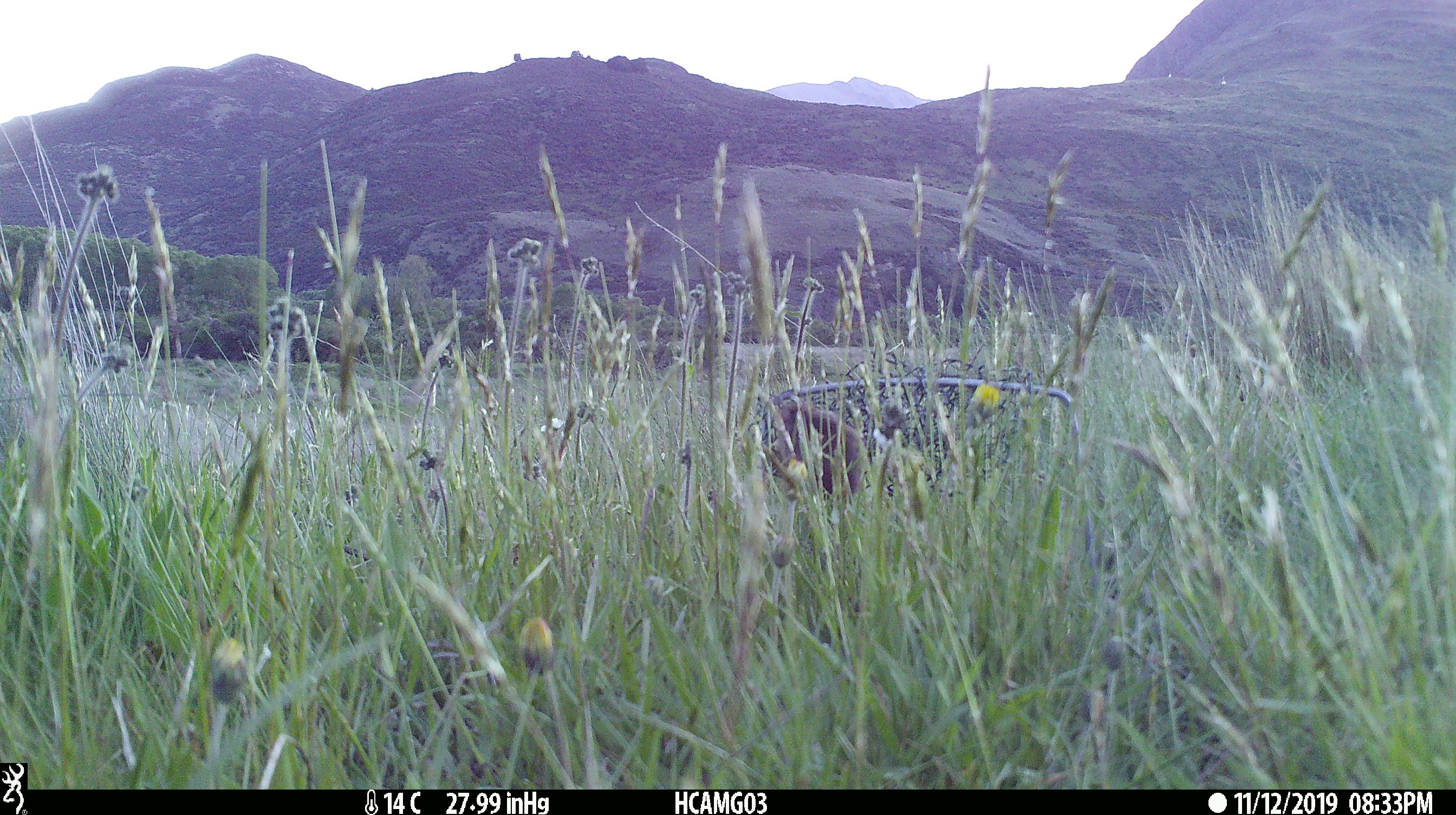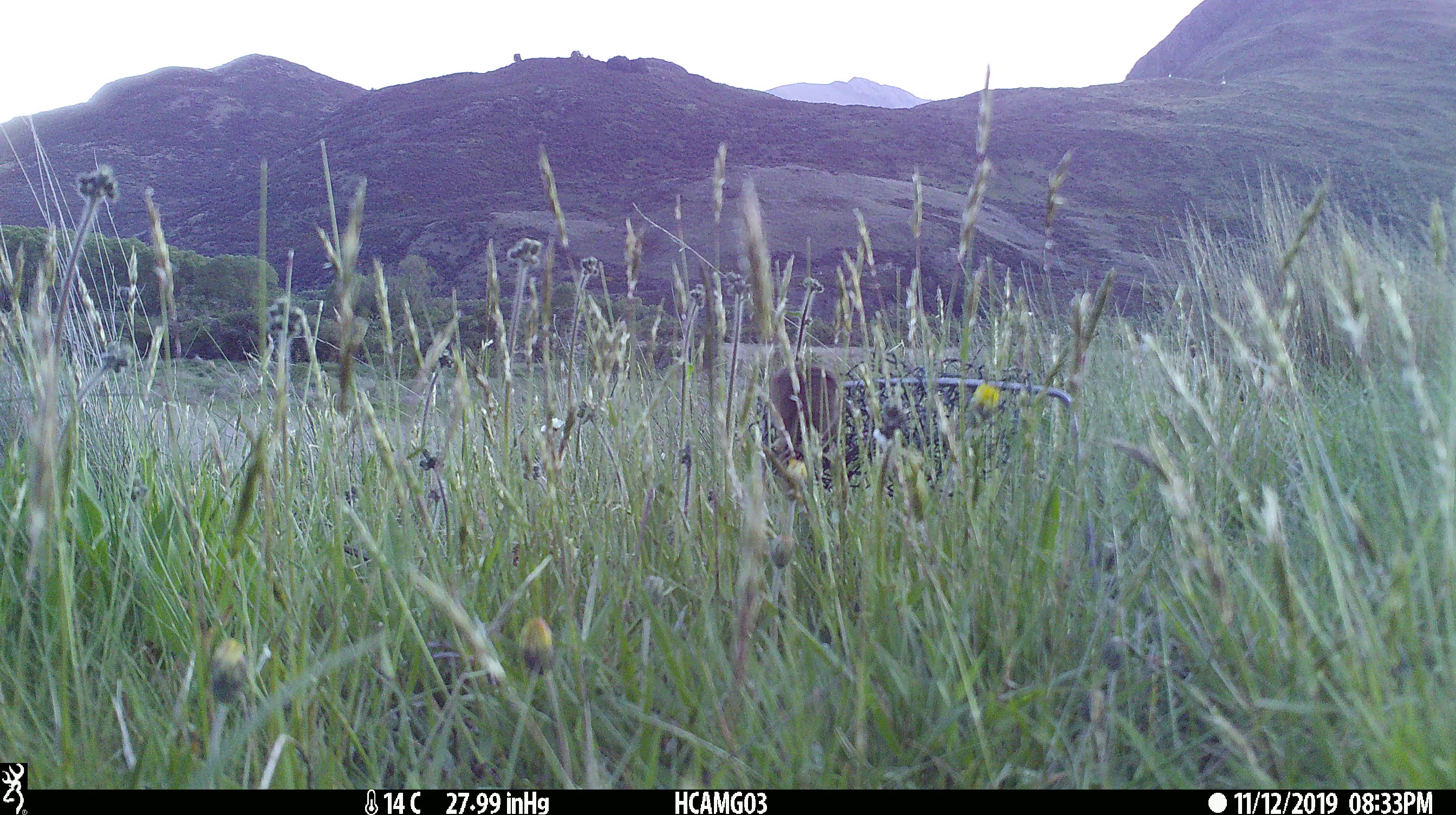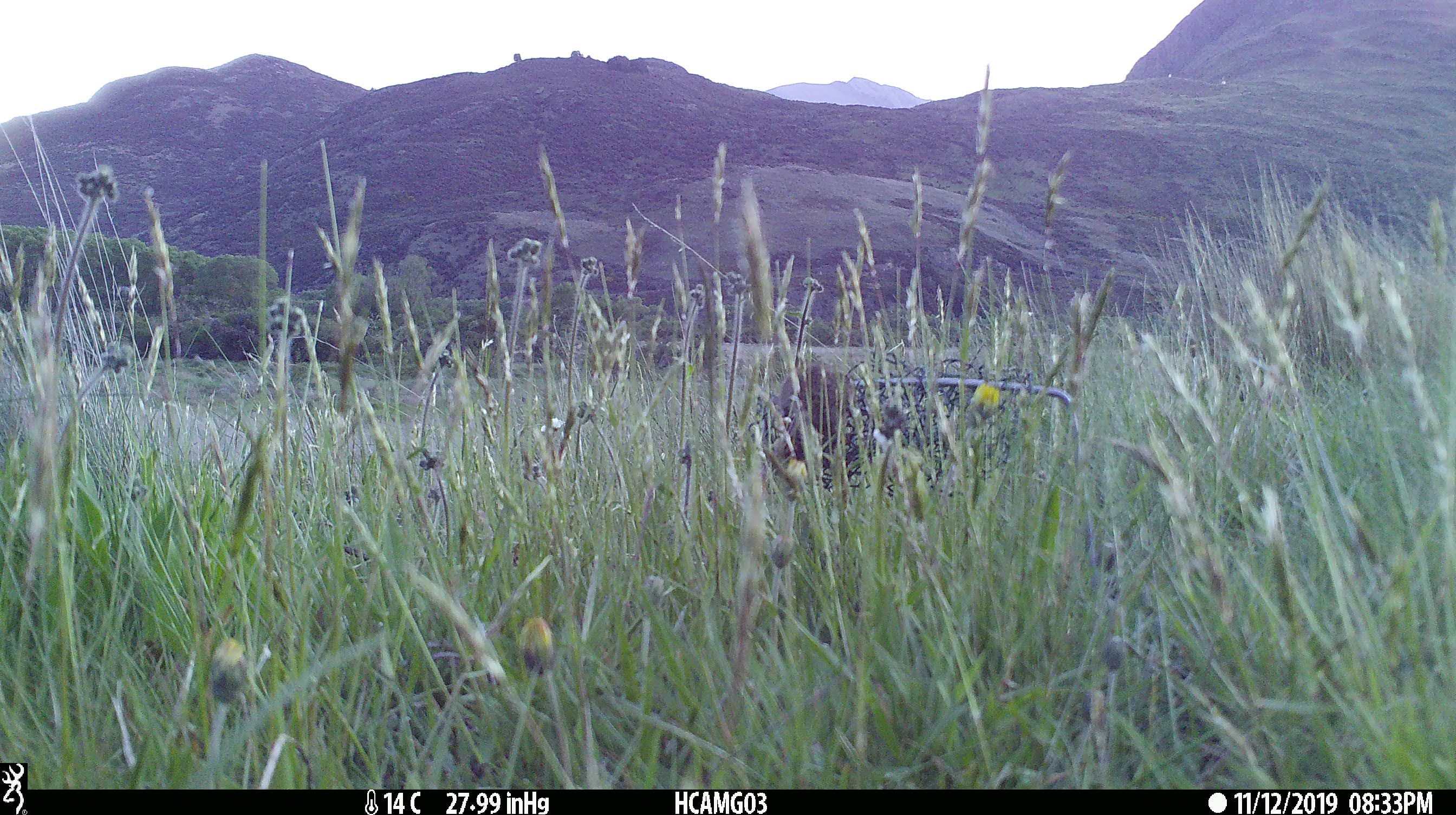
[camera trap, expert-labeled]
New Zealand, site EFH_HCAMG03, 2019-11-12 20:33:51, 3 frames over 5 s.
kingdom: Animalia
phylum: Chordata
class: Mammalia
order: Rodentia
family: Muridae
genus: Mus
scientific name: Mus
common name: mouse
Mouse (Mus).